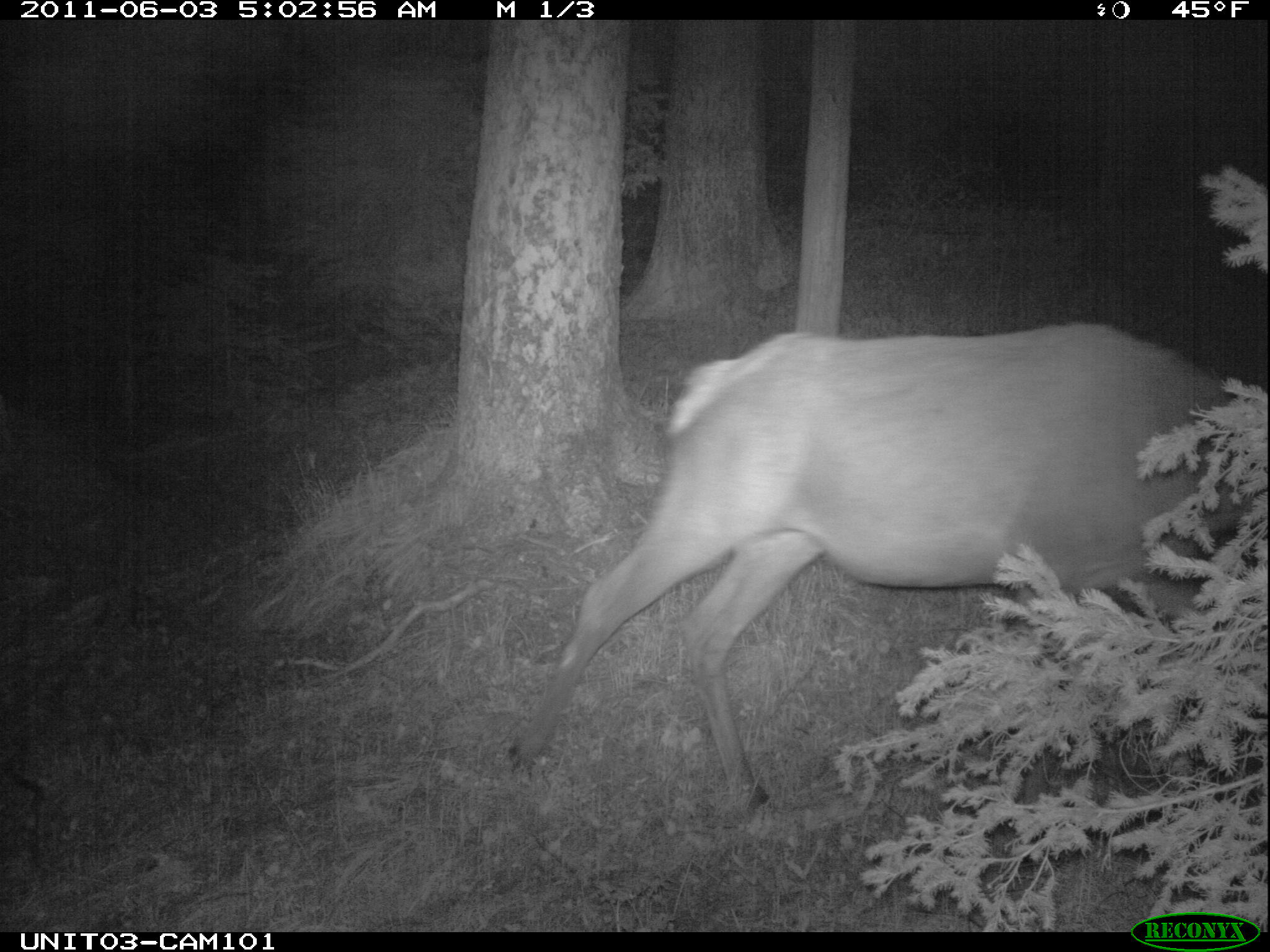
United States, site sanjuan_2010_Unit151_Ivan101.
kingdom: Animalia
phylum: Chordata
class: Mammalia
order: Artiodactyla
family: Cervidae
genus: Cervus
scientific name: Cervus elaphus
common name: red deer